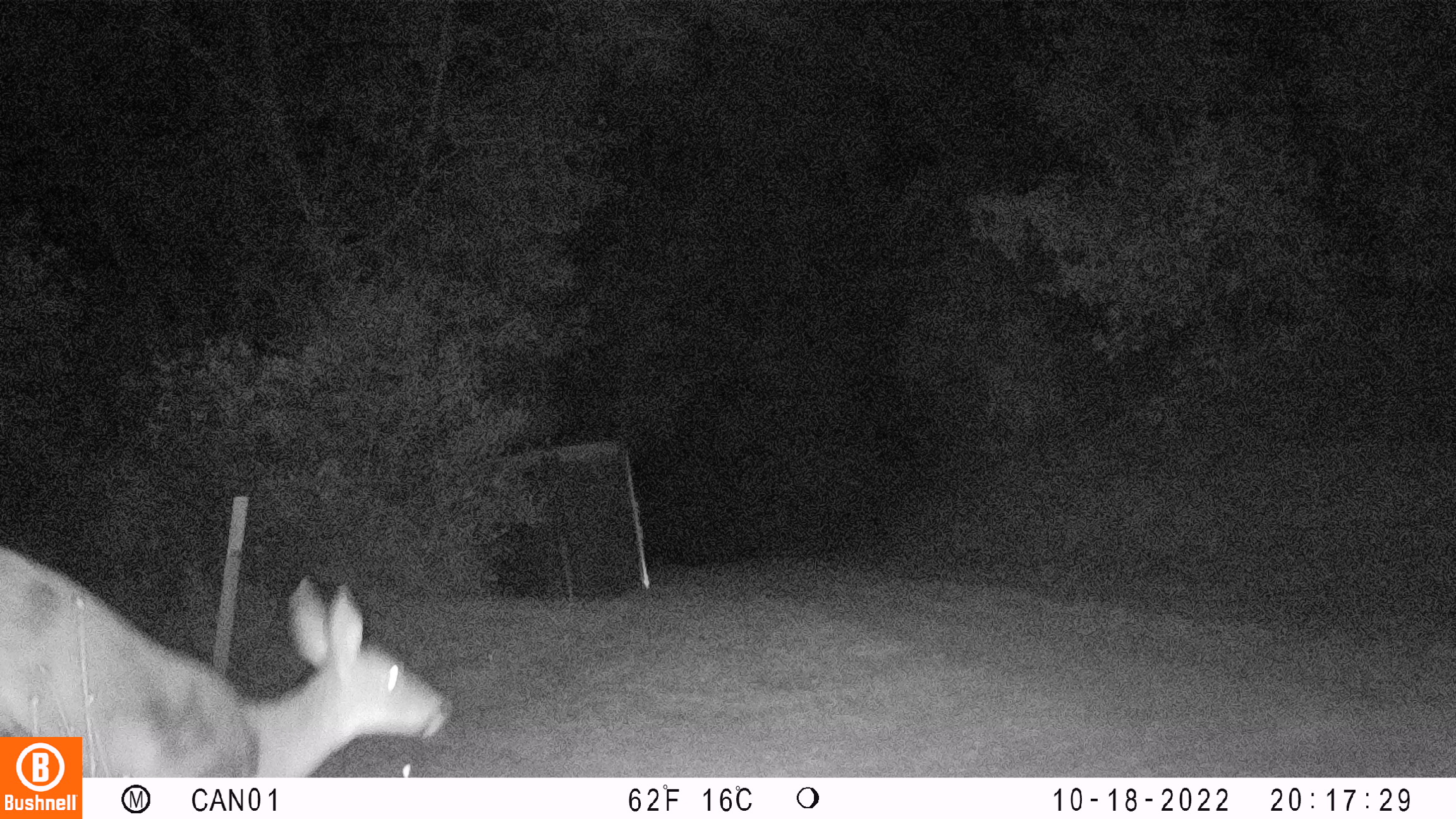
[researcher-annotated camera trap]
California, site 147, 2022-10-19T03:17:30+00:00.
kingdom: Animalia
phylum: Chordata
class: Mammalia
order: Artiodactyla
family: Cervidae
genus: Odocoileus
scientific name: Odocoileus hemionus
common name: mule deer